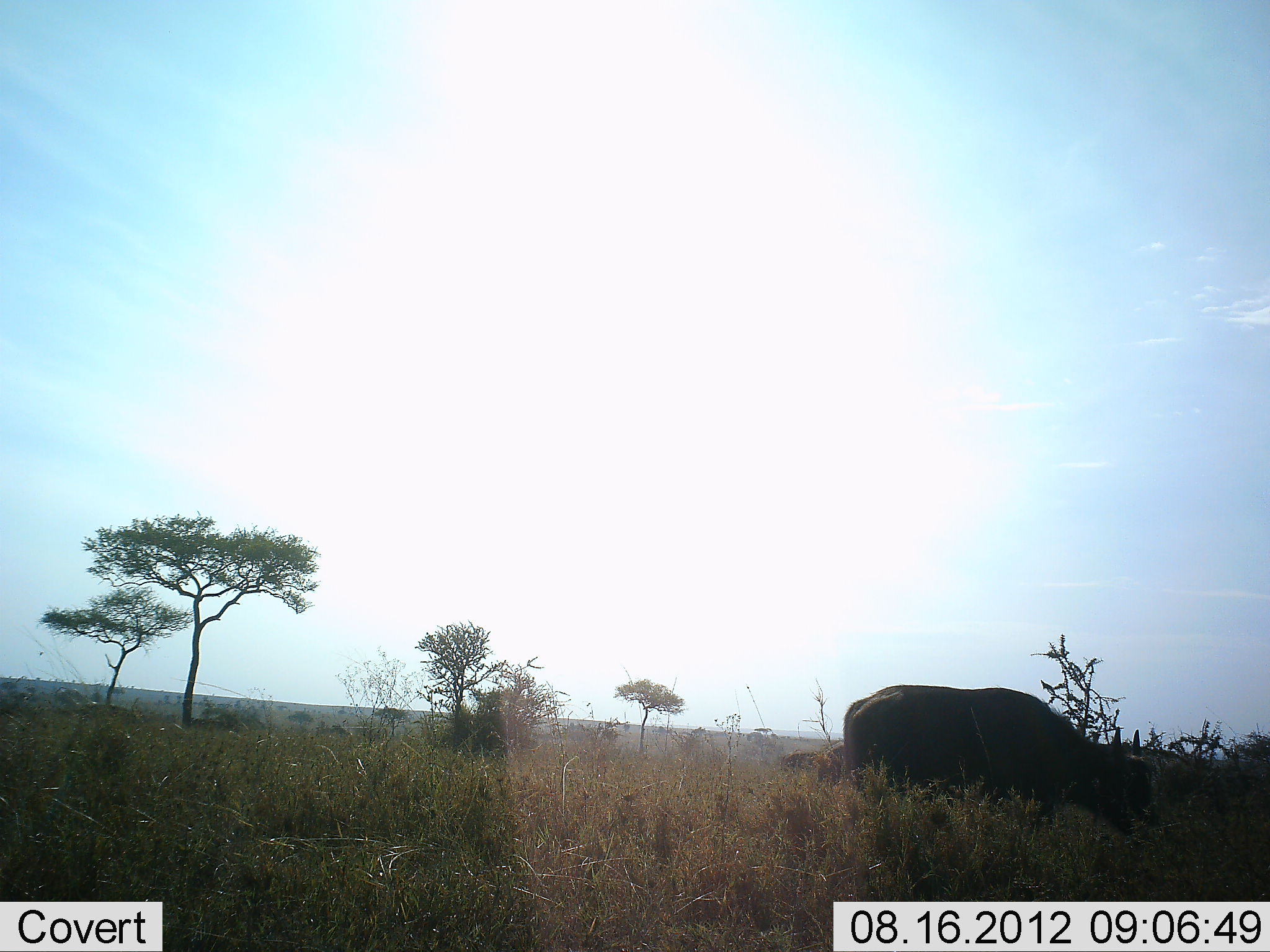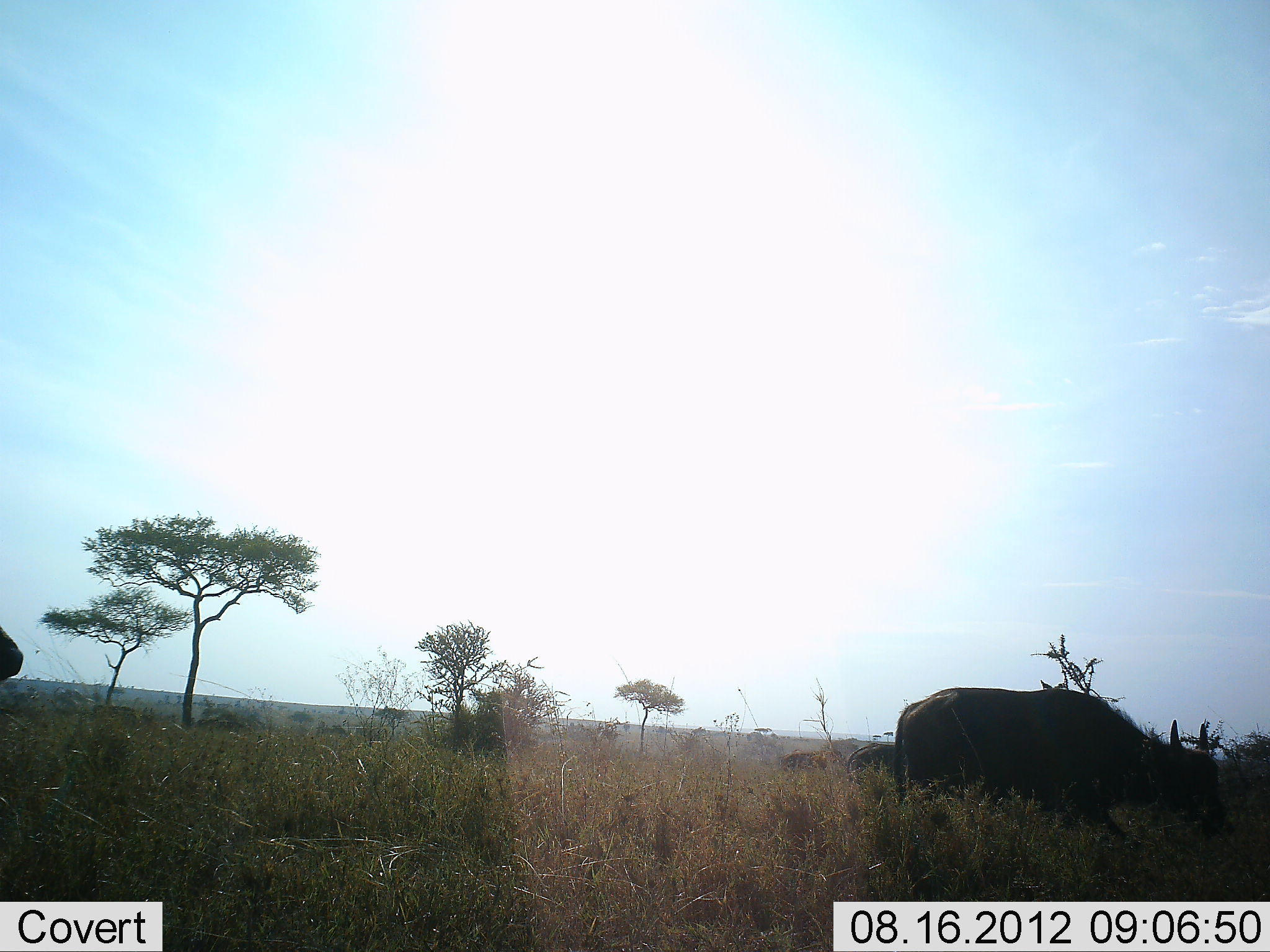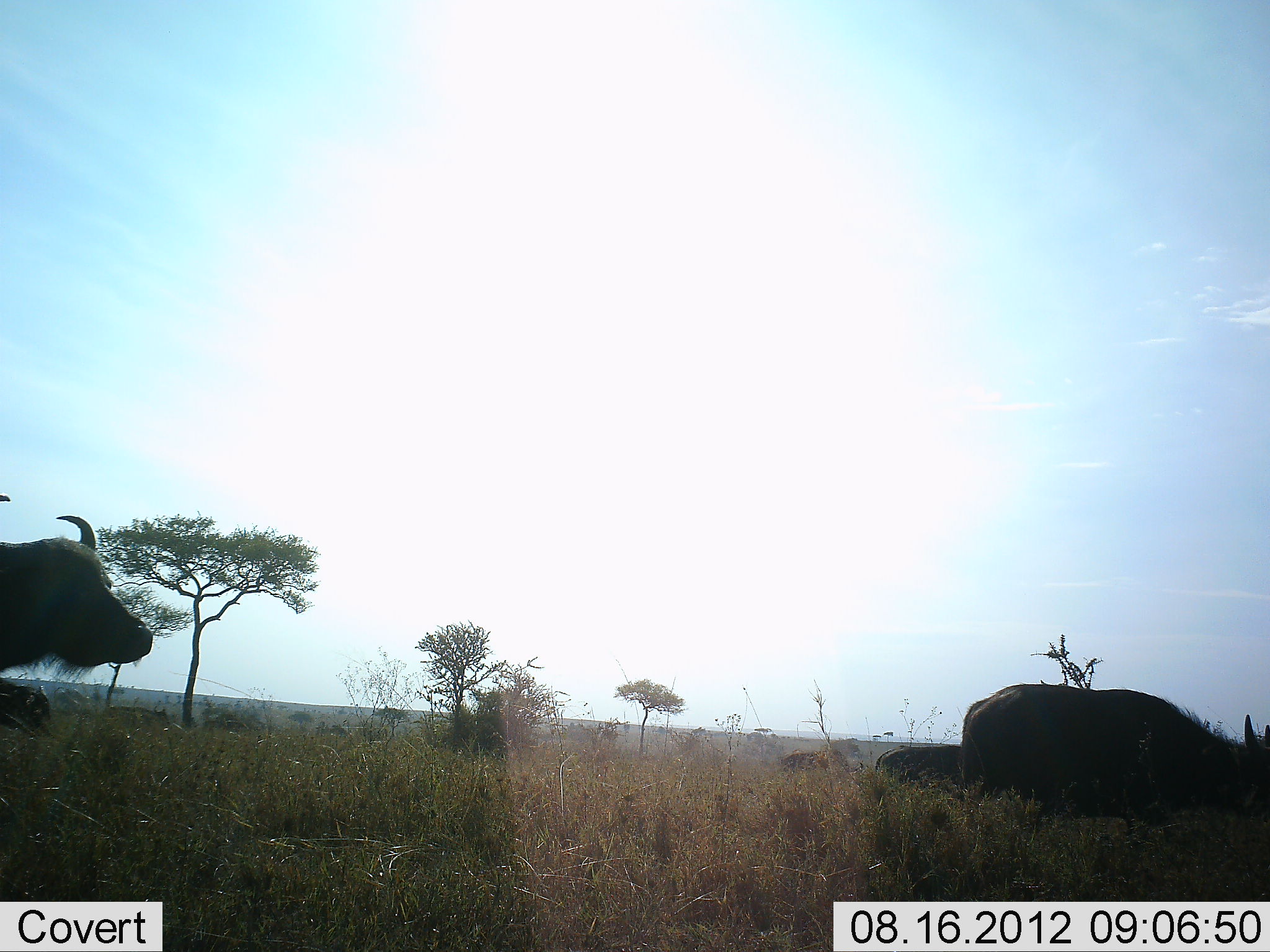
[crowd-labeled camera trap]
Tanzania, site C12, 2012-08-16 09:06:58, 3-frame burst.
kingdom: Animalia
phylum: Chordata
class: Mammalia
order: Artiodactyla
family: Bovidae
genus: Syncerus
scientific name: Syncerus caffer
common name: cape buffalo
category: buffalo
Buffalo (cape buffalo) (Syncerus caffer), count 2. Behavior (volunteer vote fractions): standing 0%, resting 0%, moving 100%, interacting 0%. Young present (vote fraction): 10%. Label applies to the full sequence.